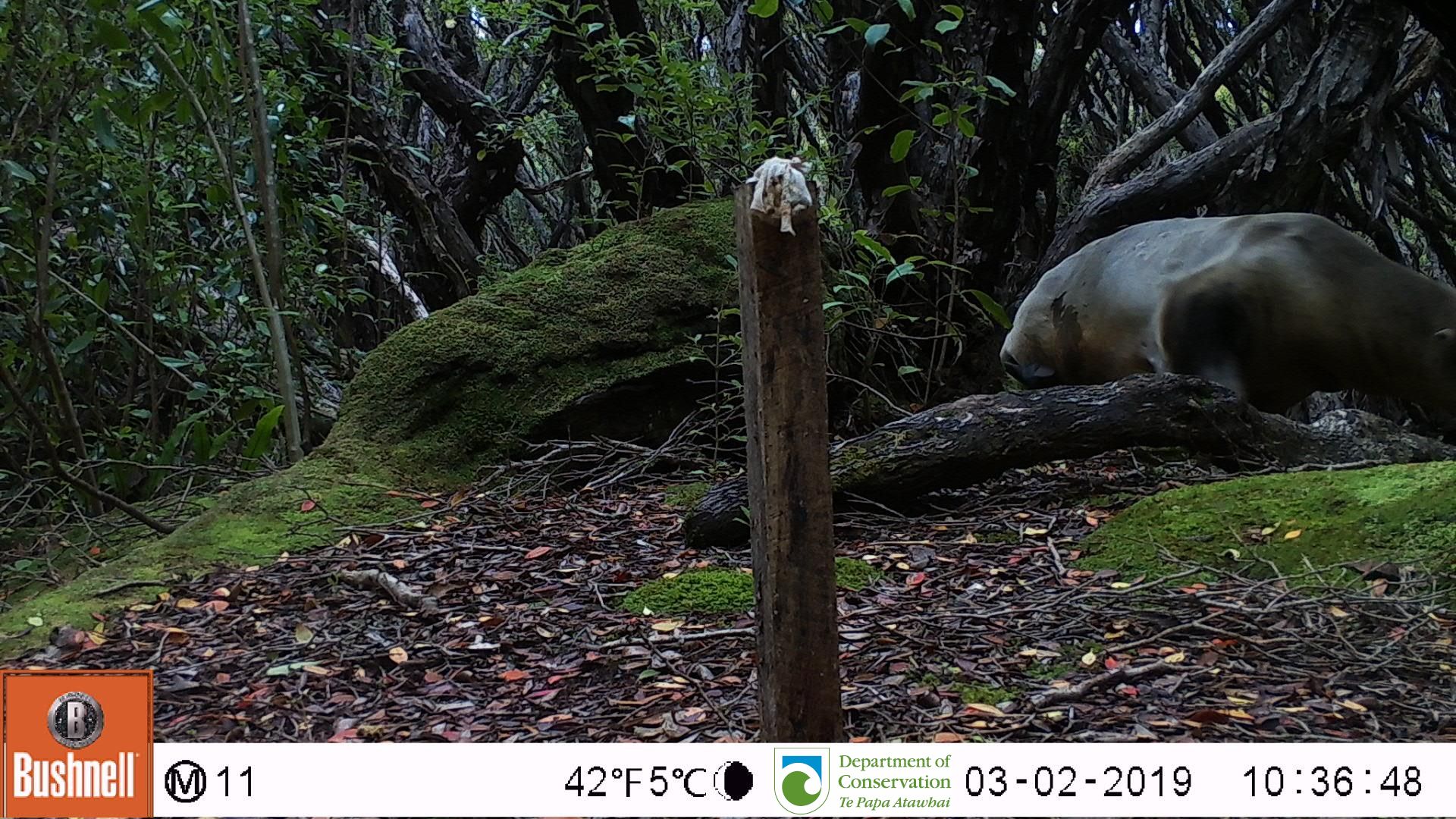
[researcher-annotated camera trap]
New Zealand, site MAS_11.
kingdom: Animalia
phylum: Chordata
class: Mammalia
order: Carnivora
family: Otariidae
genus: Phocarctos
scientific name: Phocarctos hookeri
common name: new zealand sea lion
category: sealion